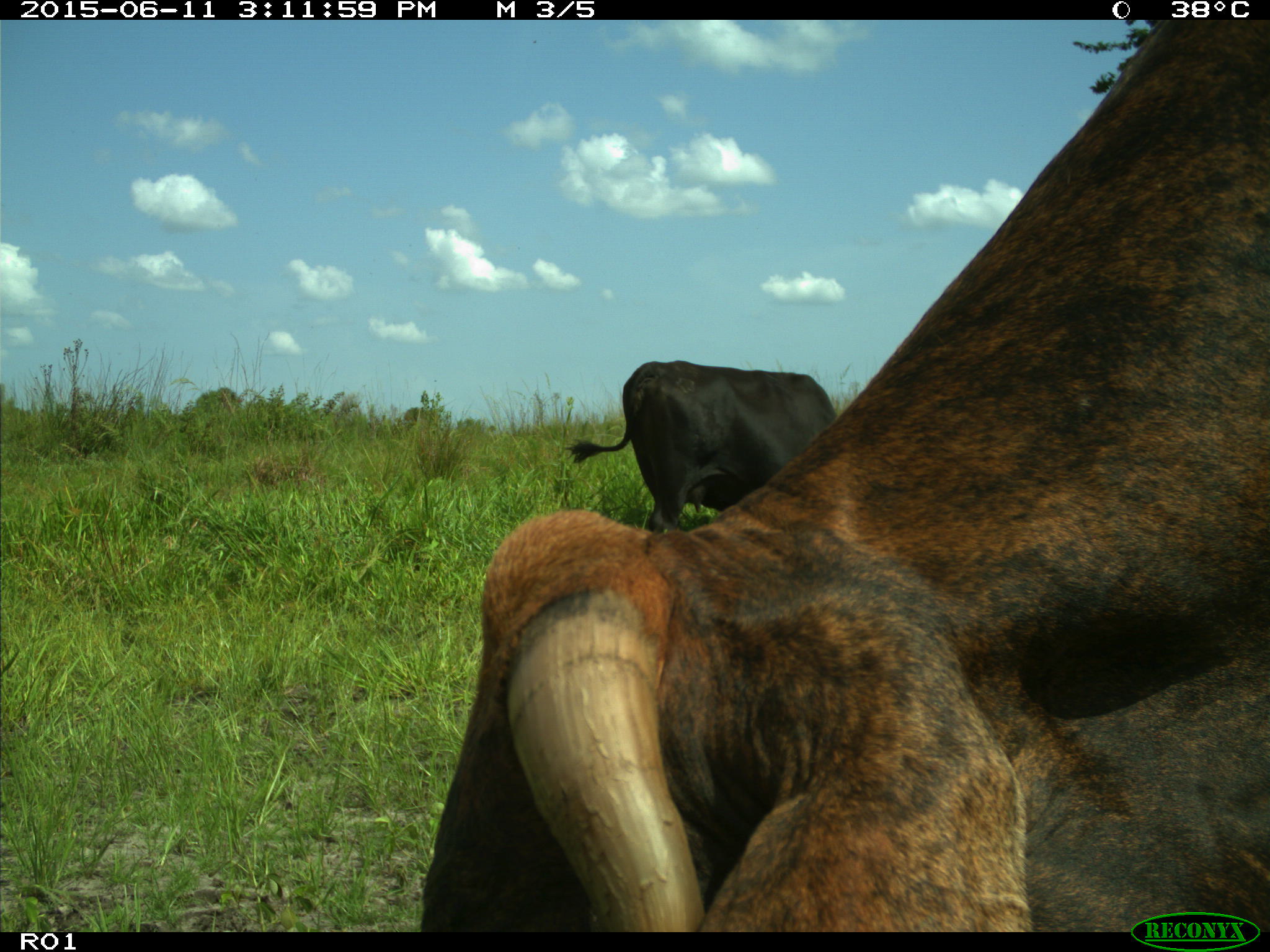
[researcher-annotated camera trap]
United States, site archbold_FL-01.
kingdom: Animalia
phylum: Chordata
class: Mammalia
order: Artiodactyla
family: Bovidae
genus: Bos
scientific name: Bos taurus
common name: domestic cow